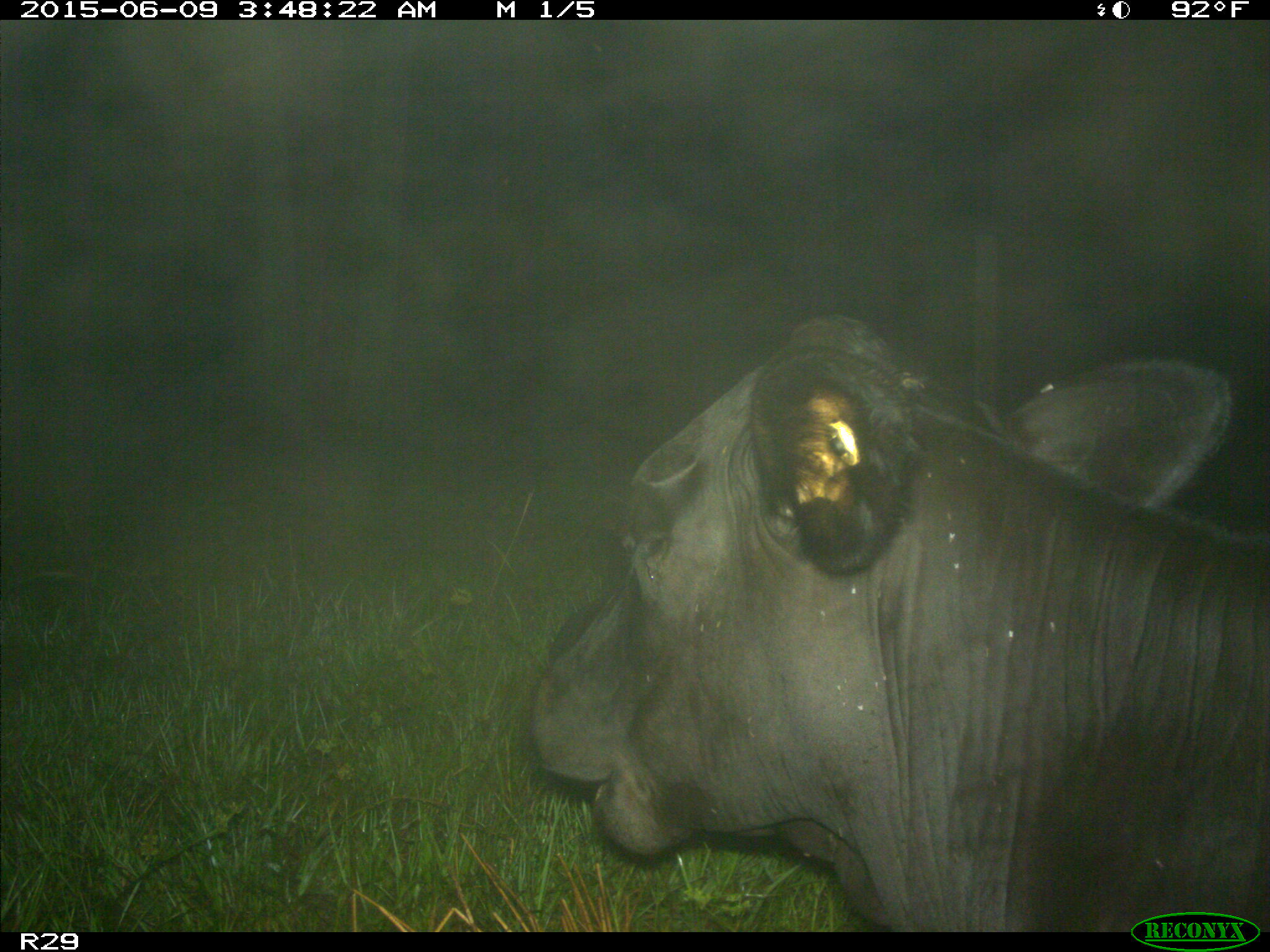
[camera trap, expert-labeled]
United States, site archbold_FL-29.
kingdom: Animalia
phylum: Chordata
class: Mammalia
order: Artiodactyla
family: Bovidae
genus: Bos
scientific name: Bos taurus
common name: domestic cow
Bos taurus (domestic cow).